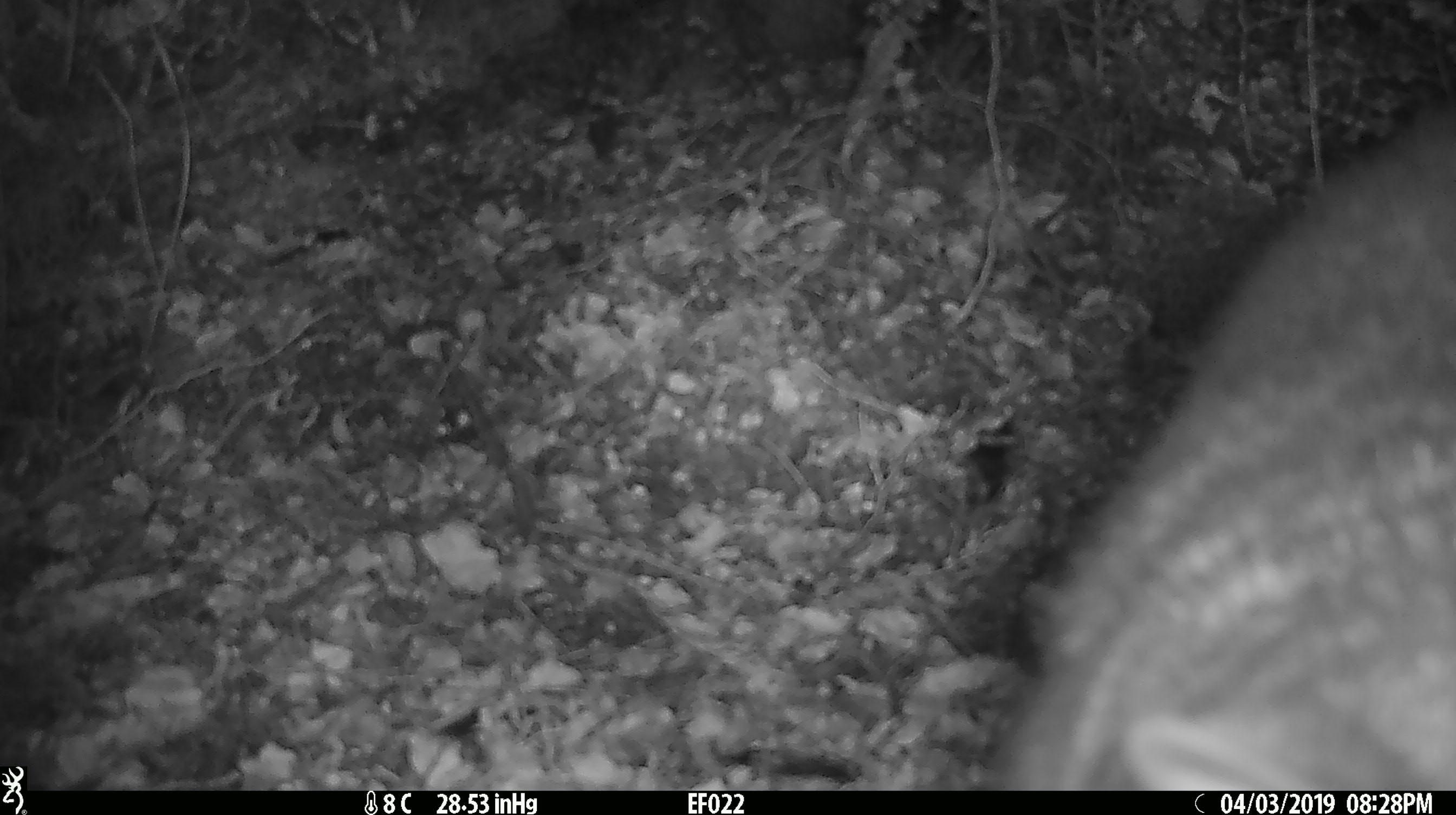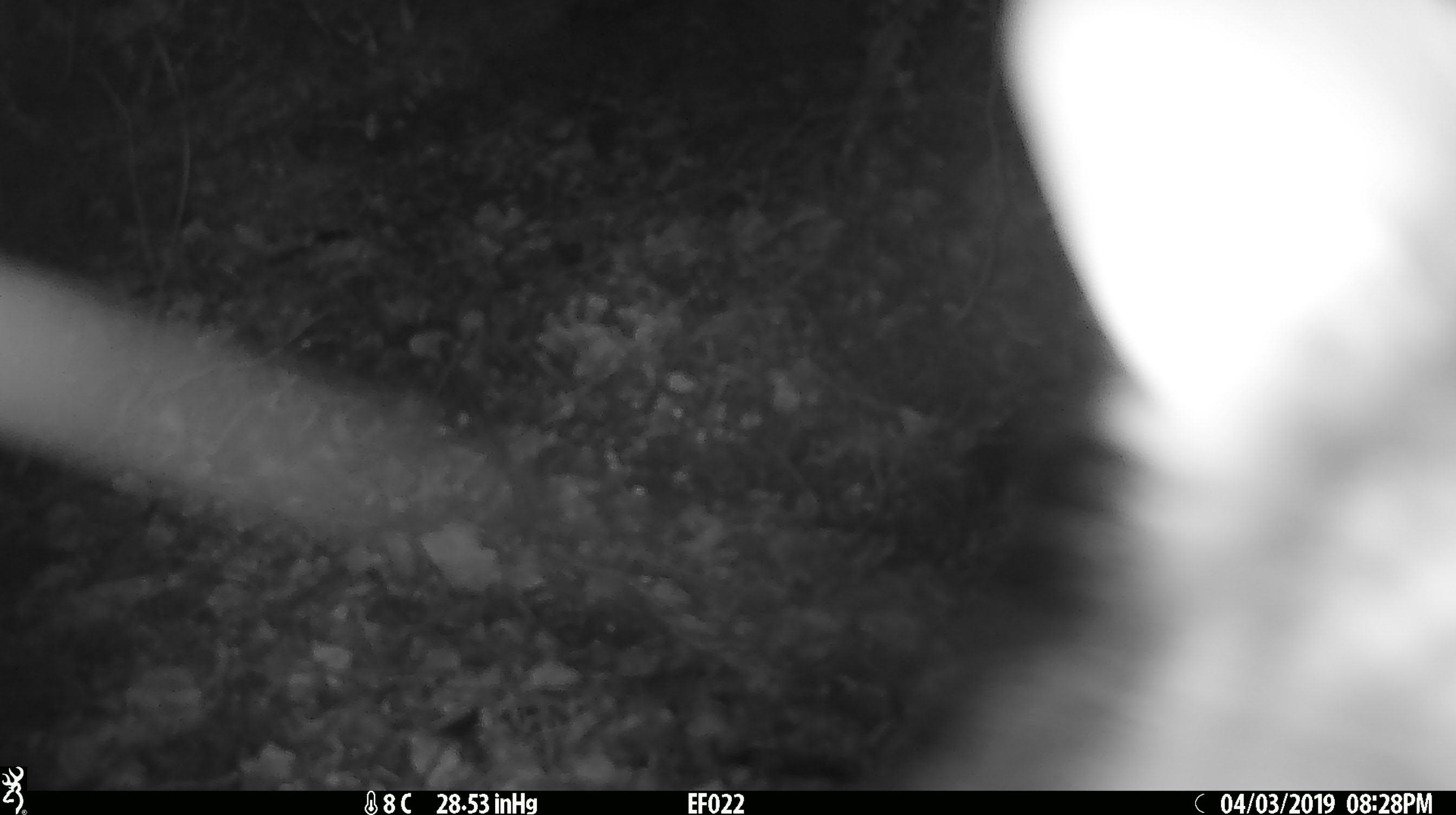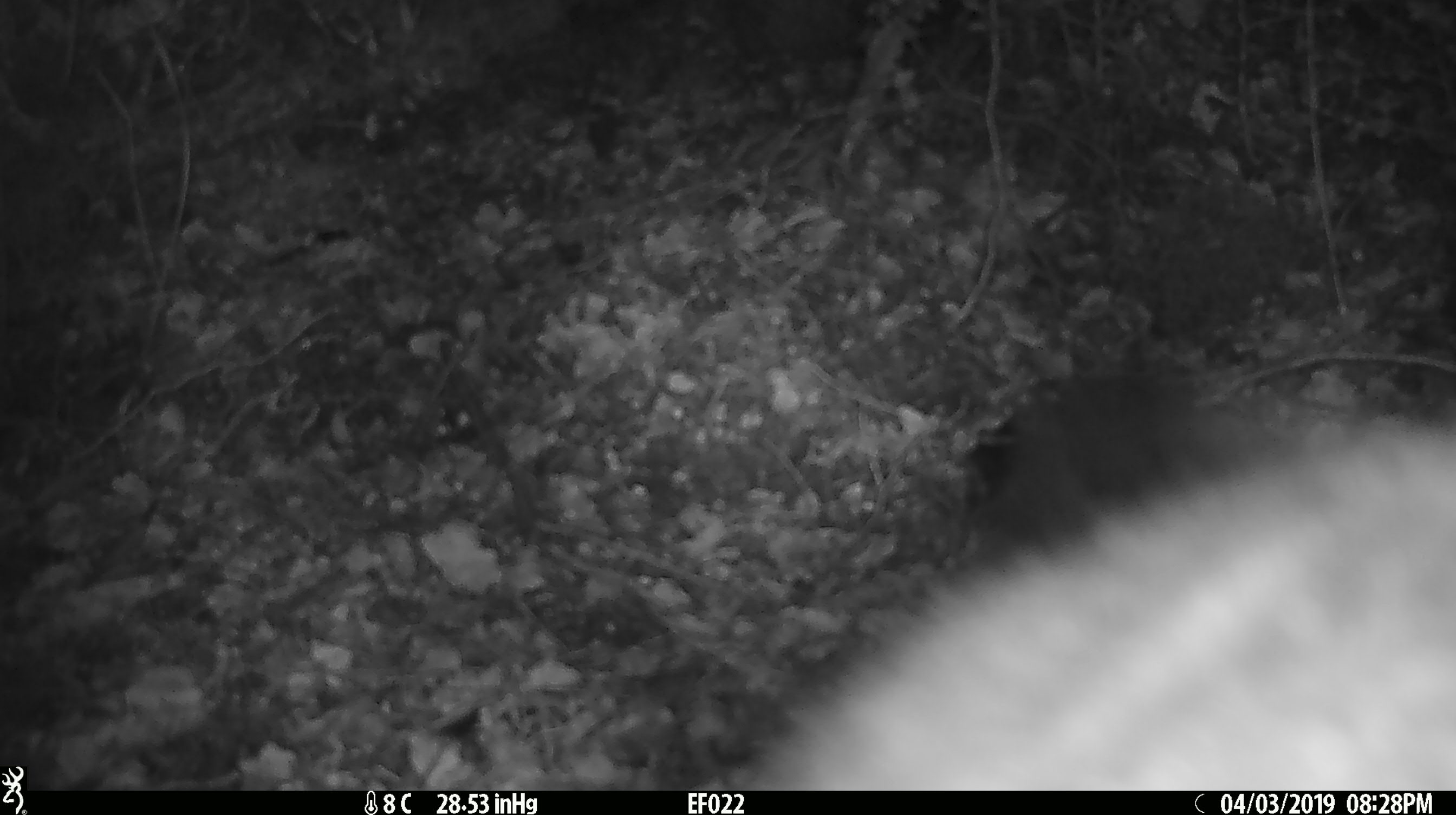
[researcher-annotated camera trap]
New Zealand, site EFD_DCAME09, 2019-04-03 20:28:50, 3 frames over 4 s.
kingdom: Animalia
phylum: Chordata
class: Mammalia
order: Diprotodontia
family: Phalangeridae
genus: Trichosurus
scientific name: Trichosurus vulpecula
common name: common brushtail possum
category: possum